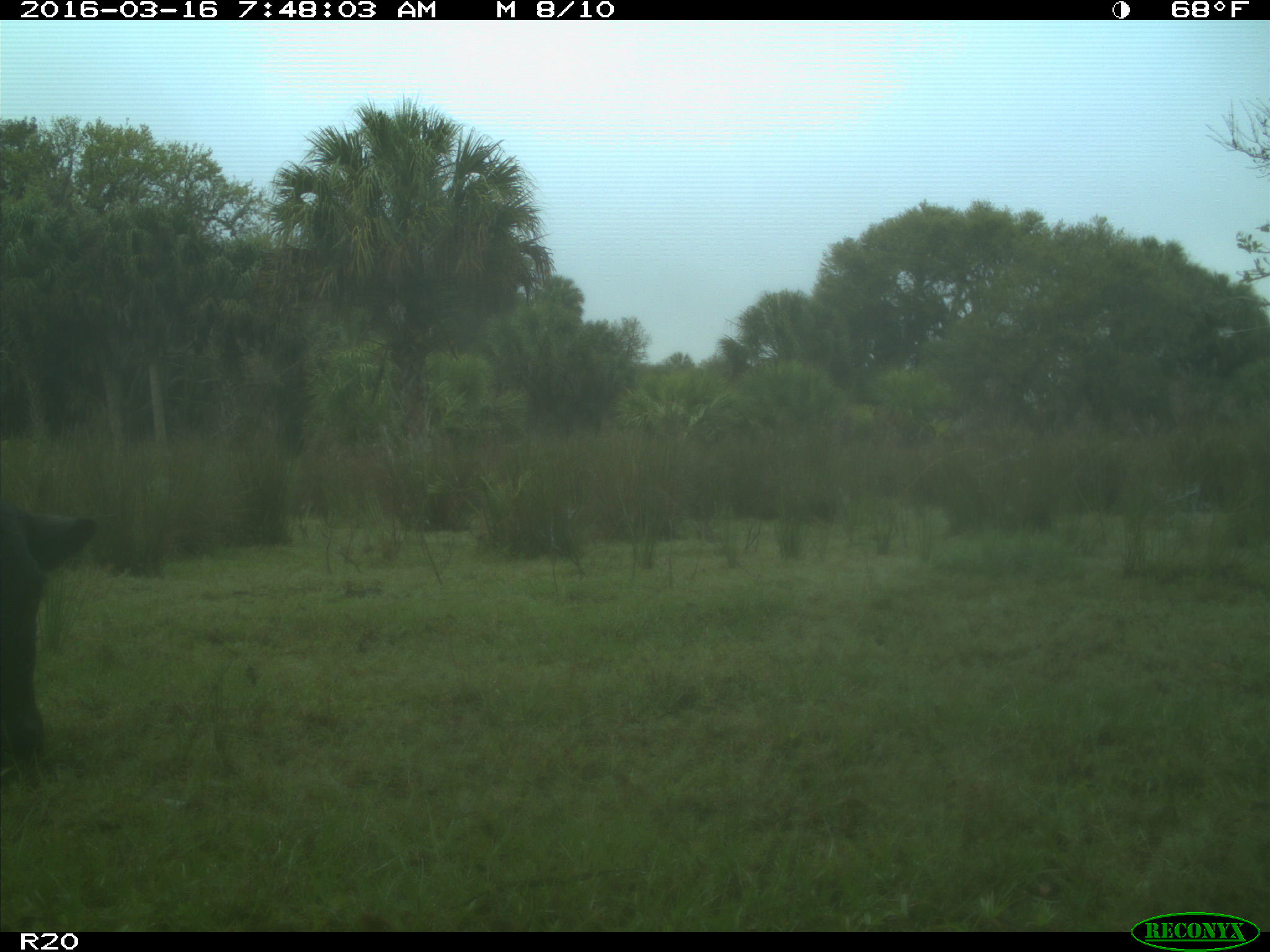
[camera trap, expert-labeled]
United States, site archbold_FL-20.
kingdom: Animalia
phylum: Chordata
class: Mammalia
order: Artiodactyla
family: Bovidae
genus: Bos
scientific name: Bos taurus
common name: domestic cow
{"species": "Bos taurus (domestic cow)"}